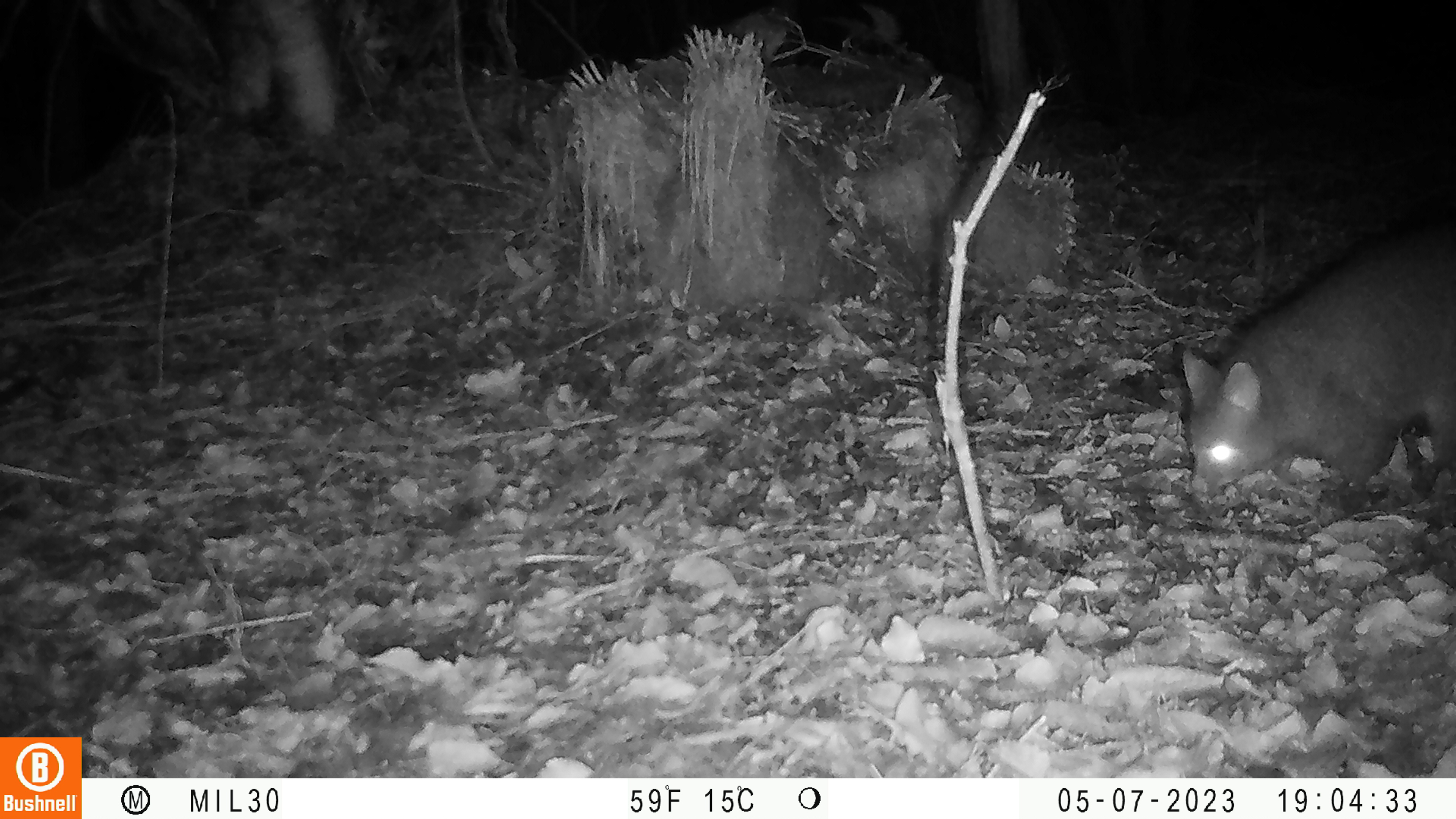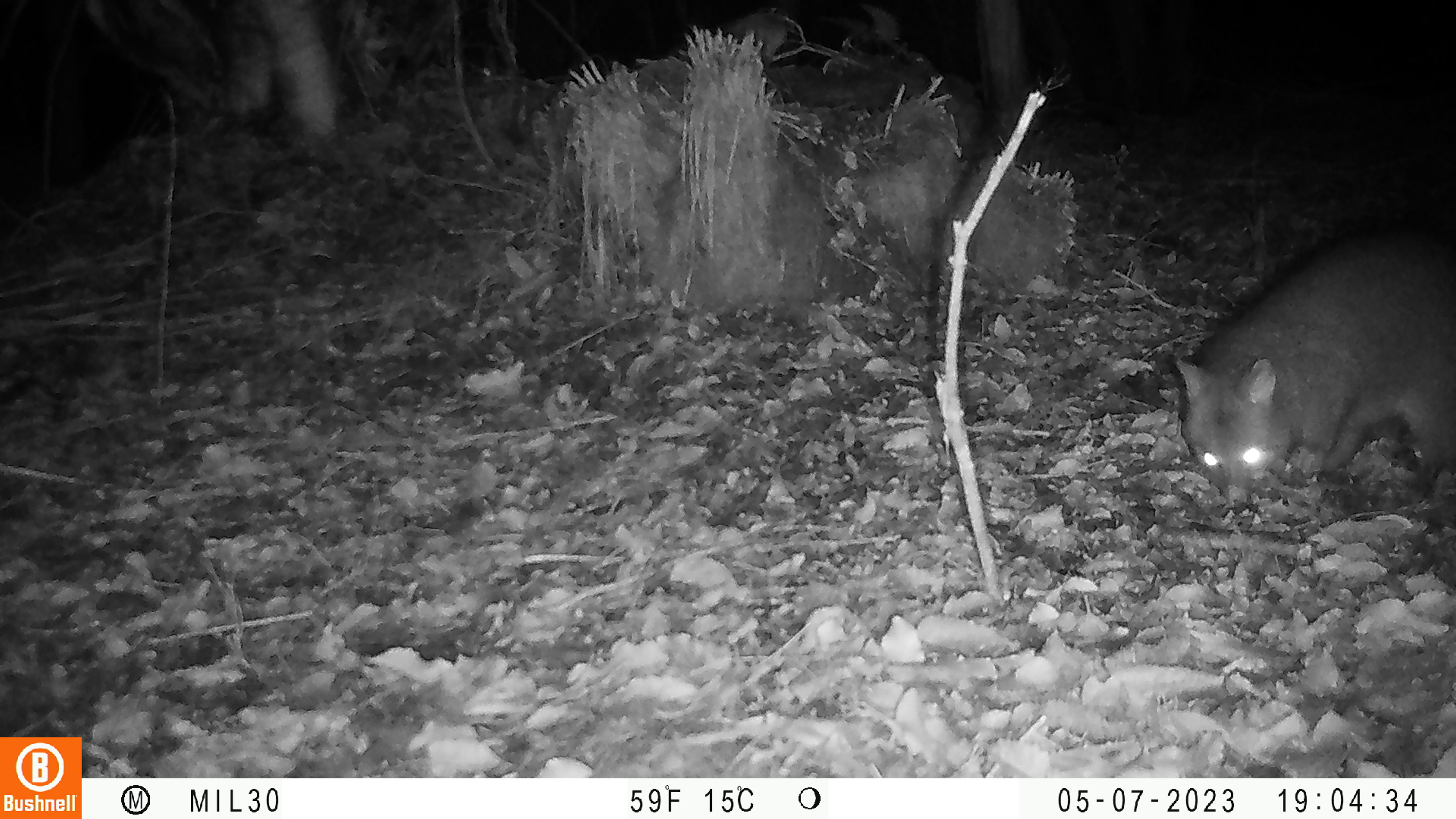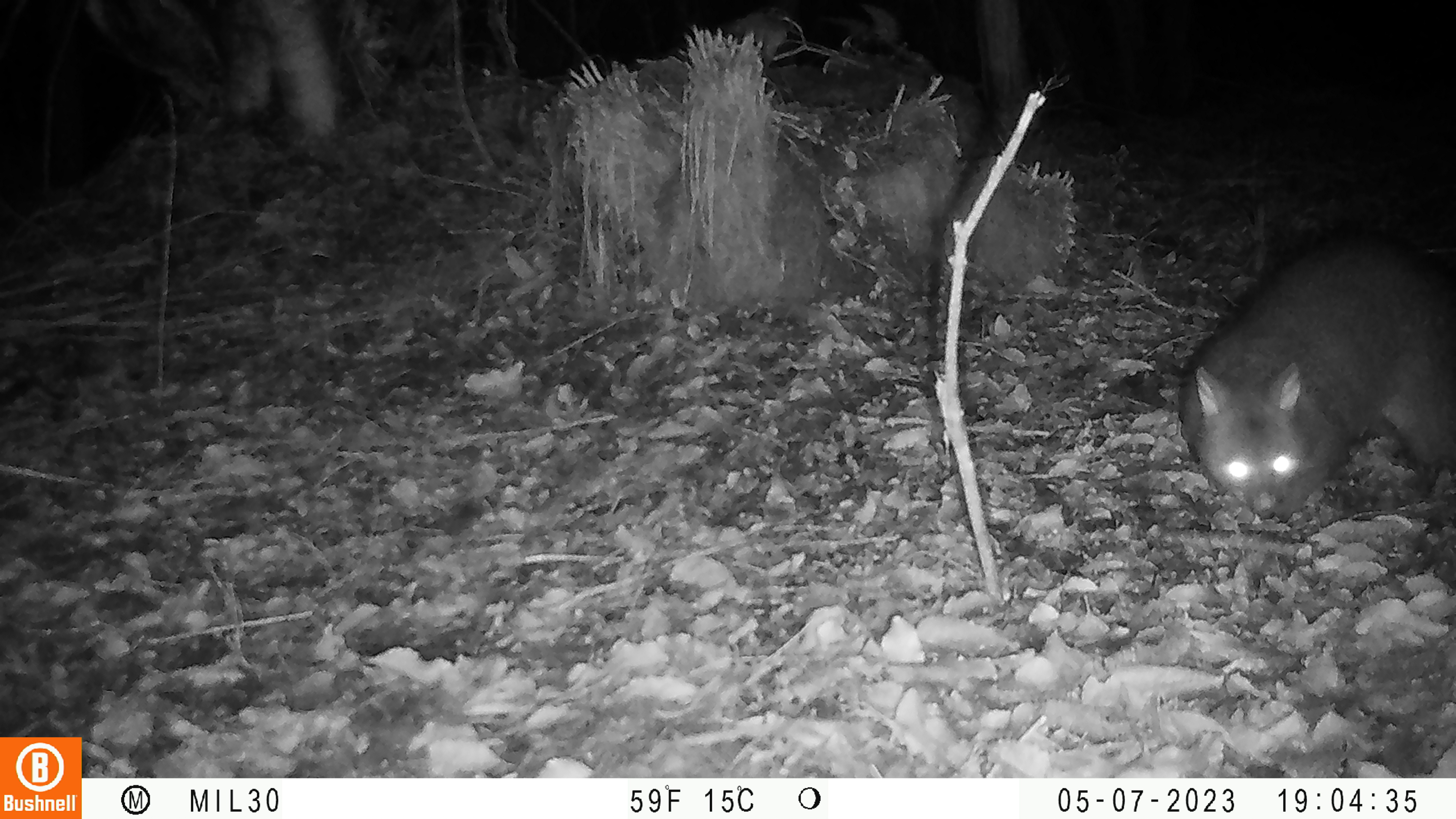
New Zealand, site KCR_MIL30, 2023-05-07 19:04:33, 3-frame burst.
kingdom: Animalia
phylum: Chordata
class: Mammalia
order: Diprotodontia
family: Phalangeridae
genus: Trichosurus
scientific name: Trichosurus vulpecula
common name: common brushtail possum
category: possum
Possum (common brushtail possum) (Trichosurus vulpecula).